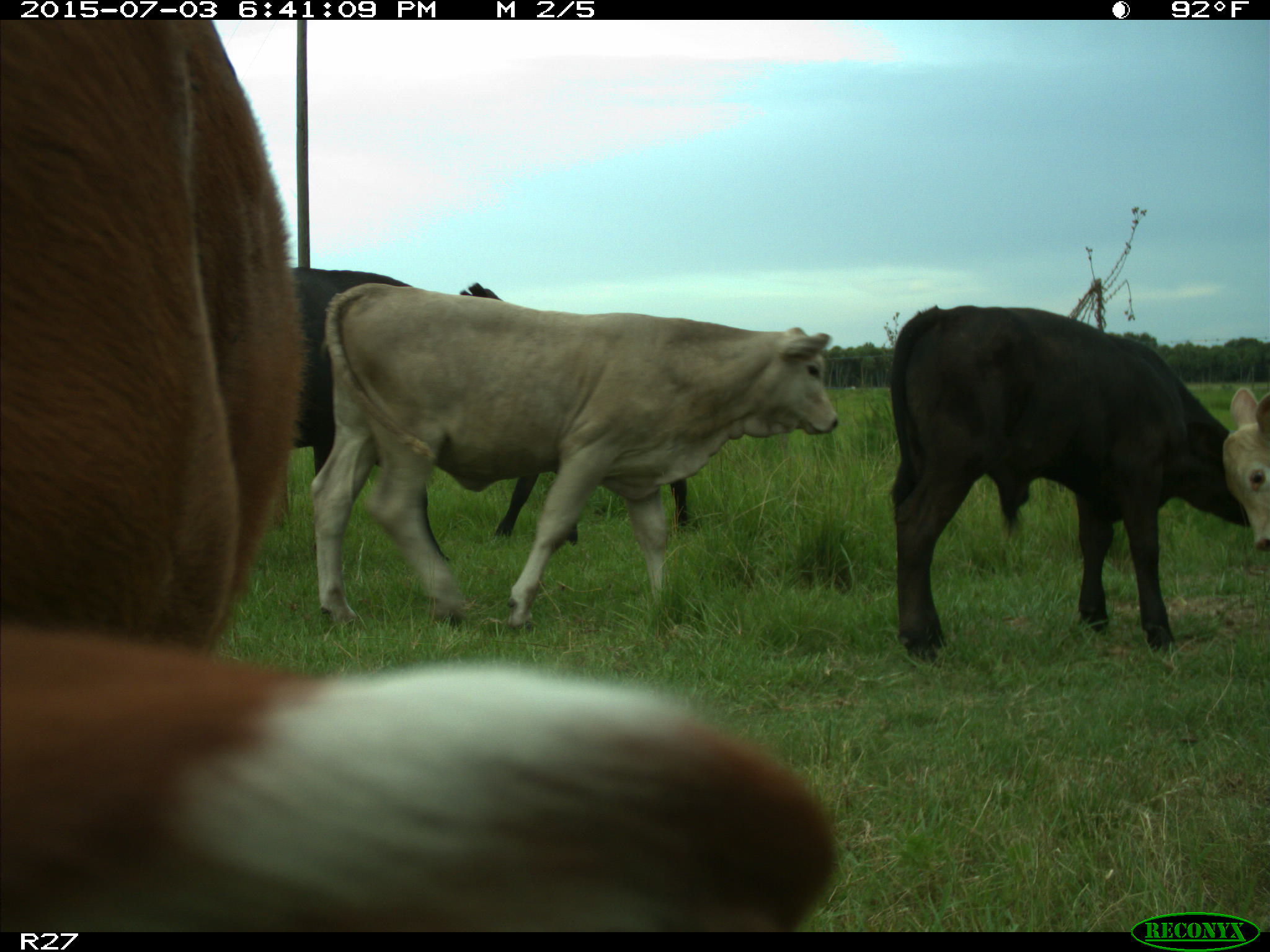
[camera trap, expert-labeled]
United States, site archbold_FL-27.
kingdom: Animalia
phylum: Chordata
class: Mammalia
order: Artiodactyla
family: Bovidae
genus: Bos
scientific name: Bos taurus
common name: domestic cow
Bos taurus (domestic cow).